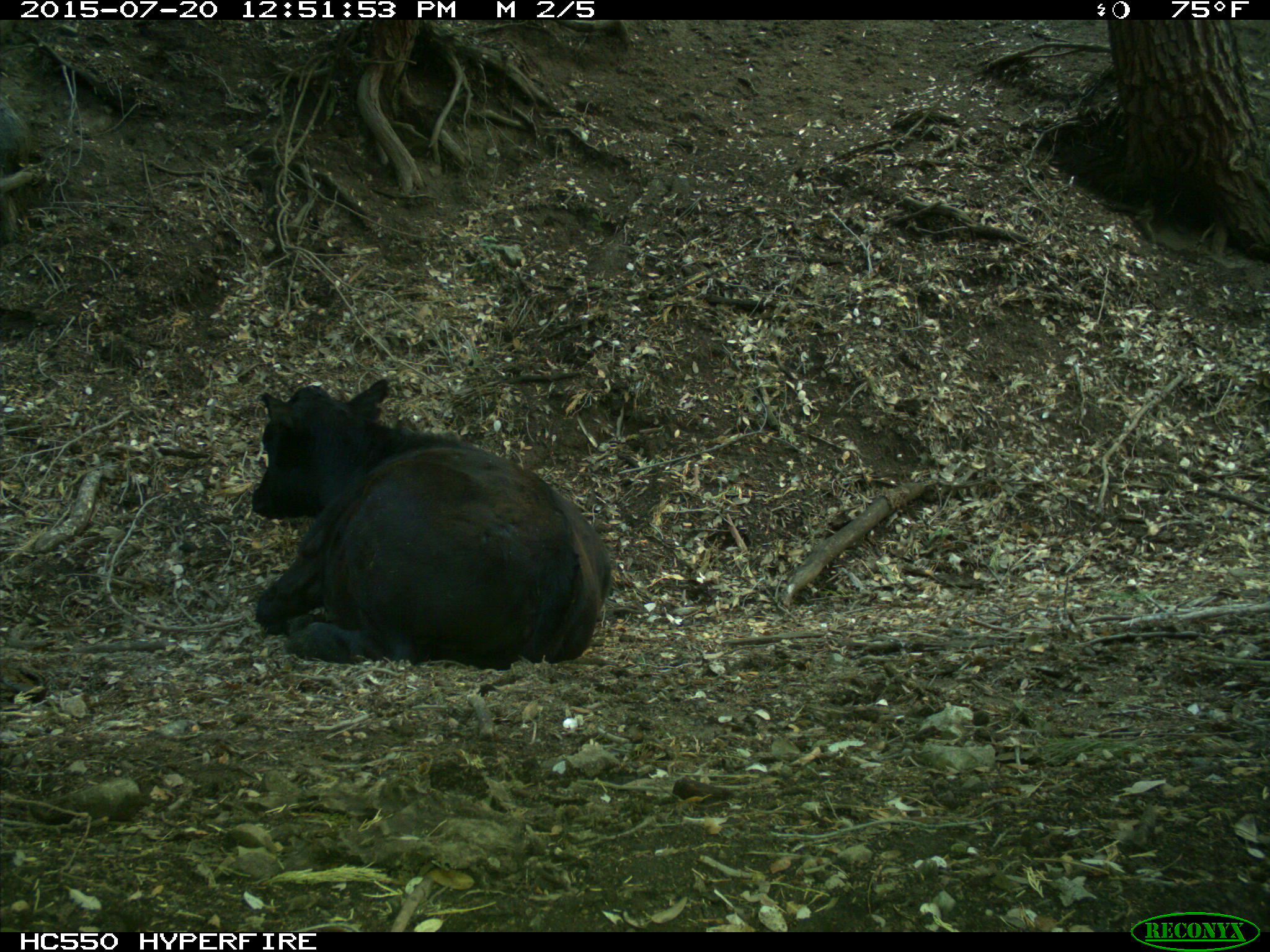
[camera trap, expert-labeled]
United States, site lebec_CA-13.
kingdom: Animalia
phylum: Chordata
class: Mammalia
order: Artiodactyla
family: Bovidae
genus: Bos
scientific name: Bos taurus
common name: domestic cow